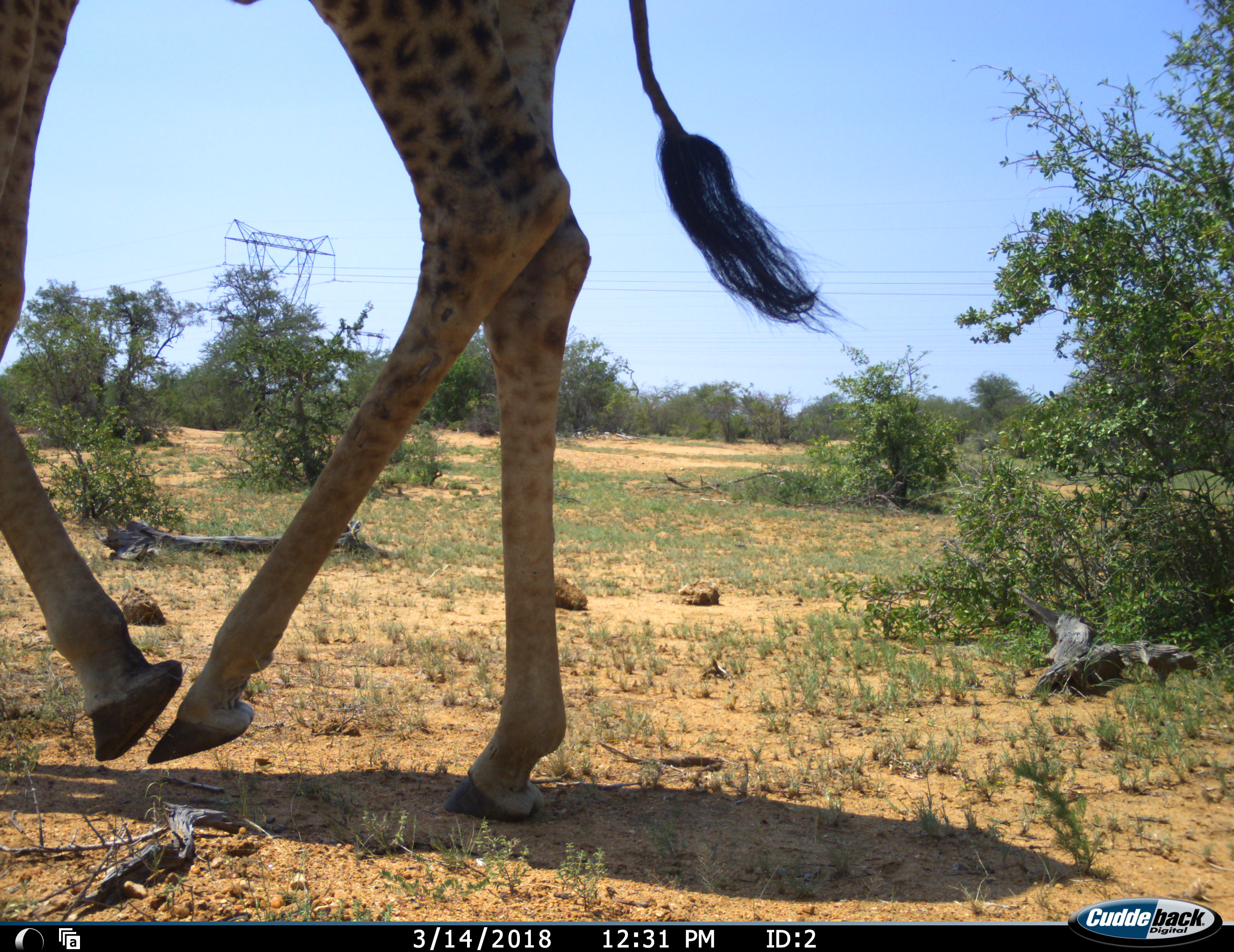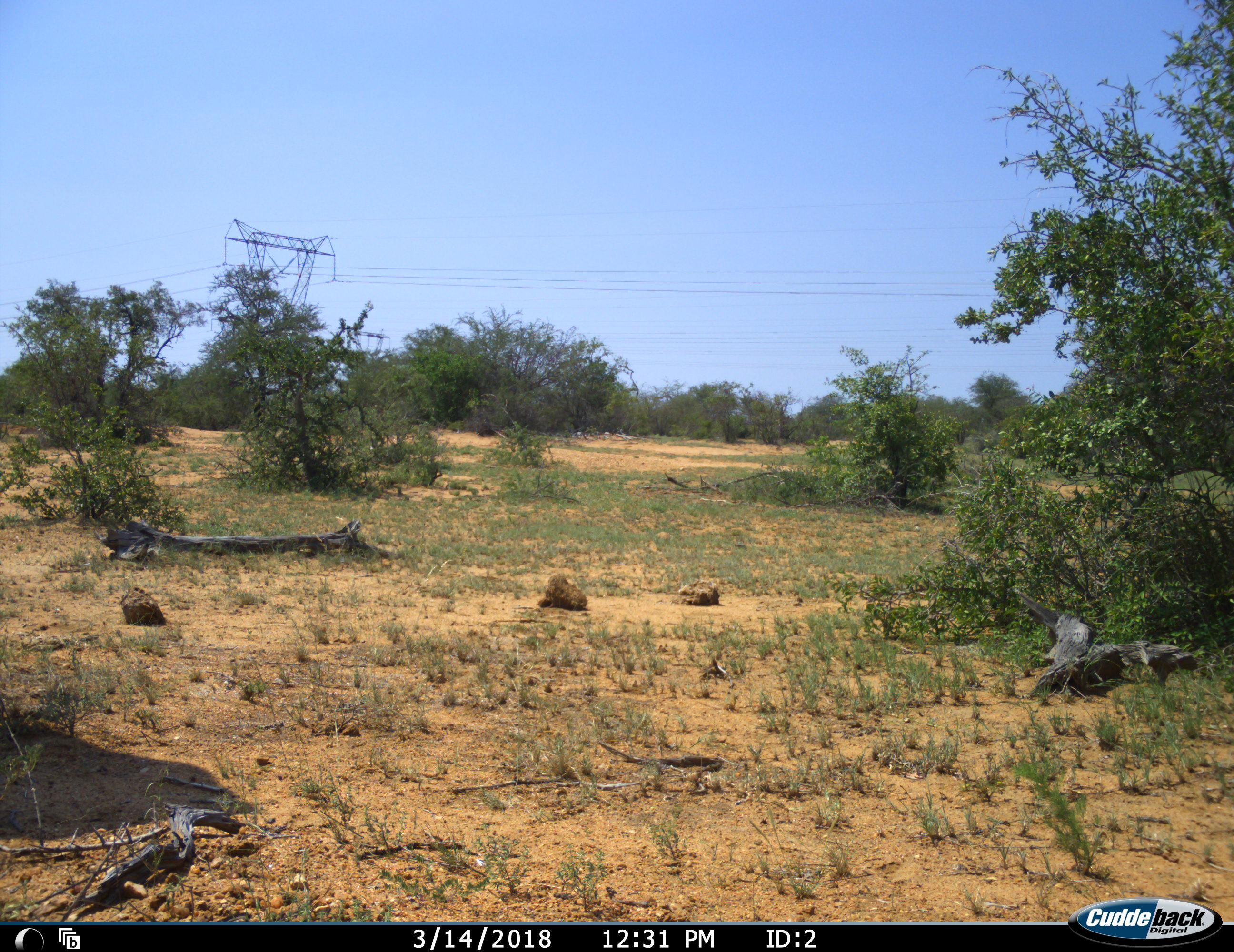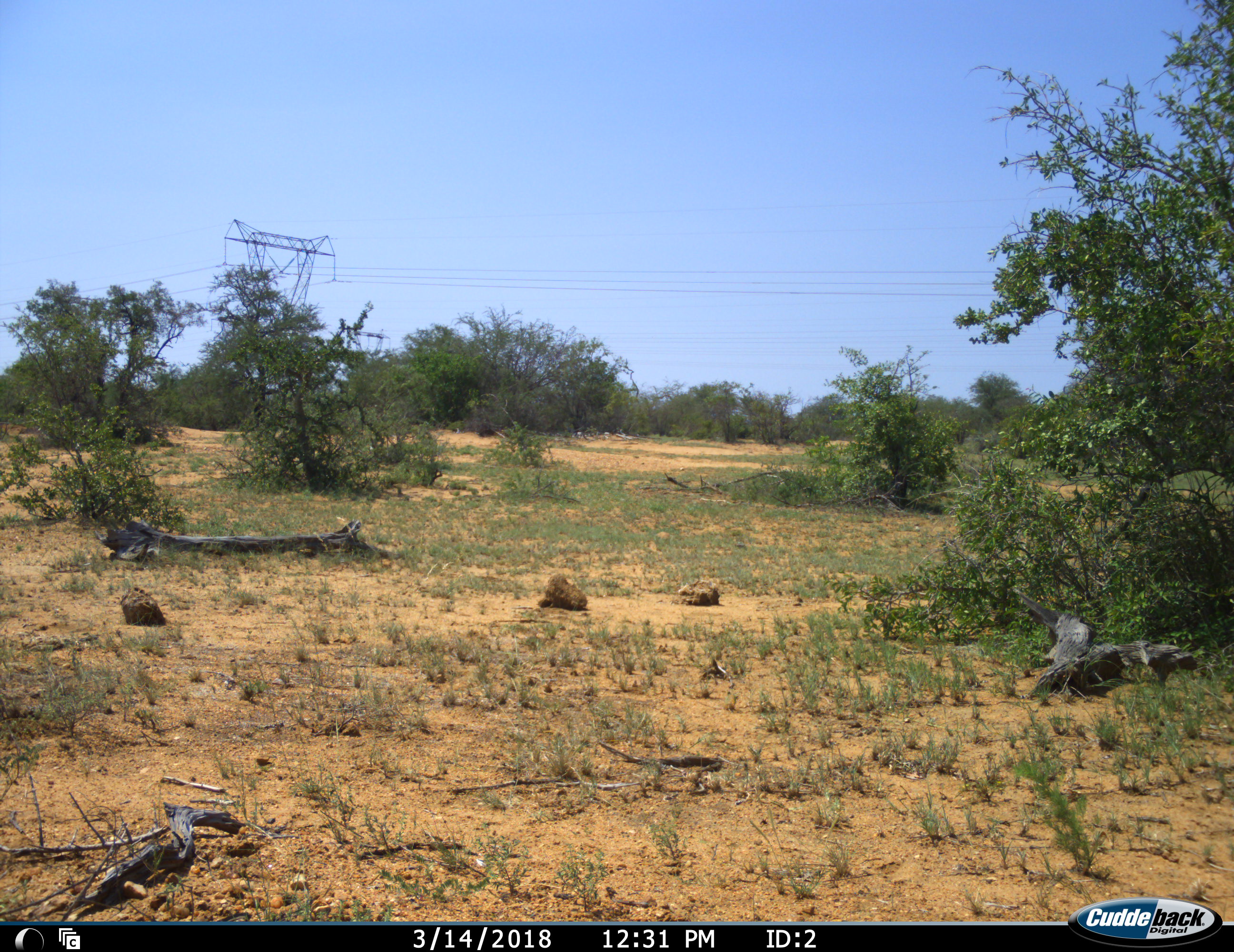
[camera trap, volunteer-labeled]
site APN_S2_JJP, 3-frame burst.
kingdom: Animalia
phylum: Chordata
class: Mammalia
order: Artiodactyla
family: Giraffidae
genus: Giraffa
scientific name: Giraffa camelopardalis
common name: giraffe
Giraffe (Giraffa camelopardalis), count 1. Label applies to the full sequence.